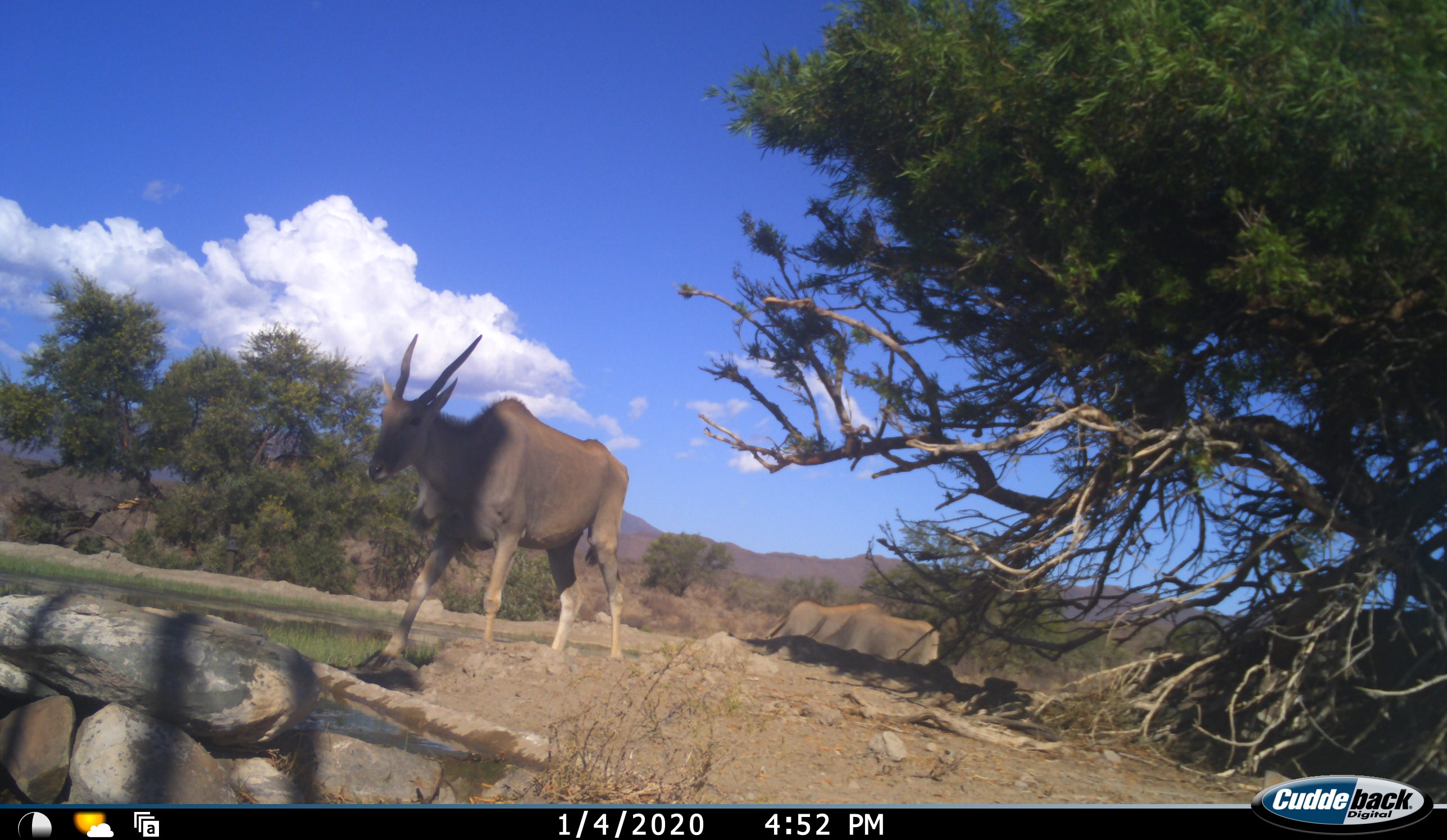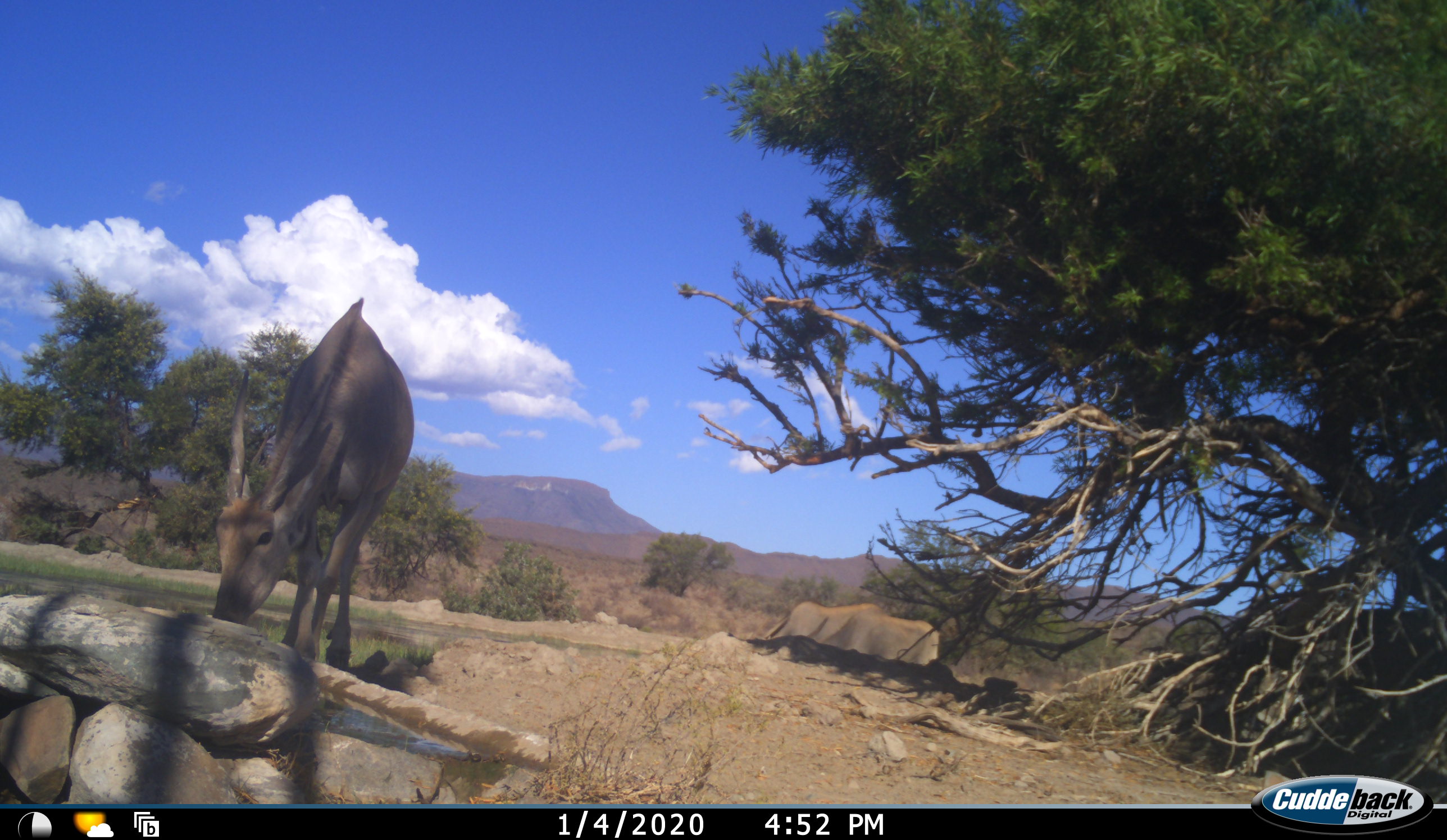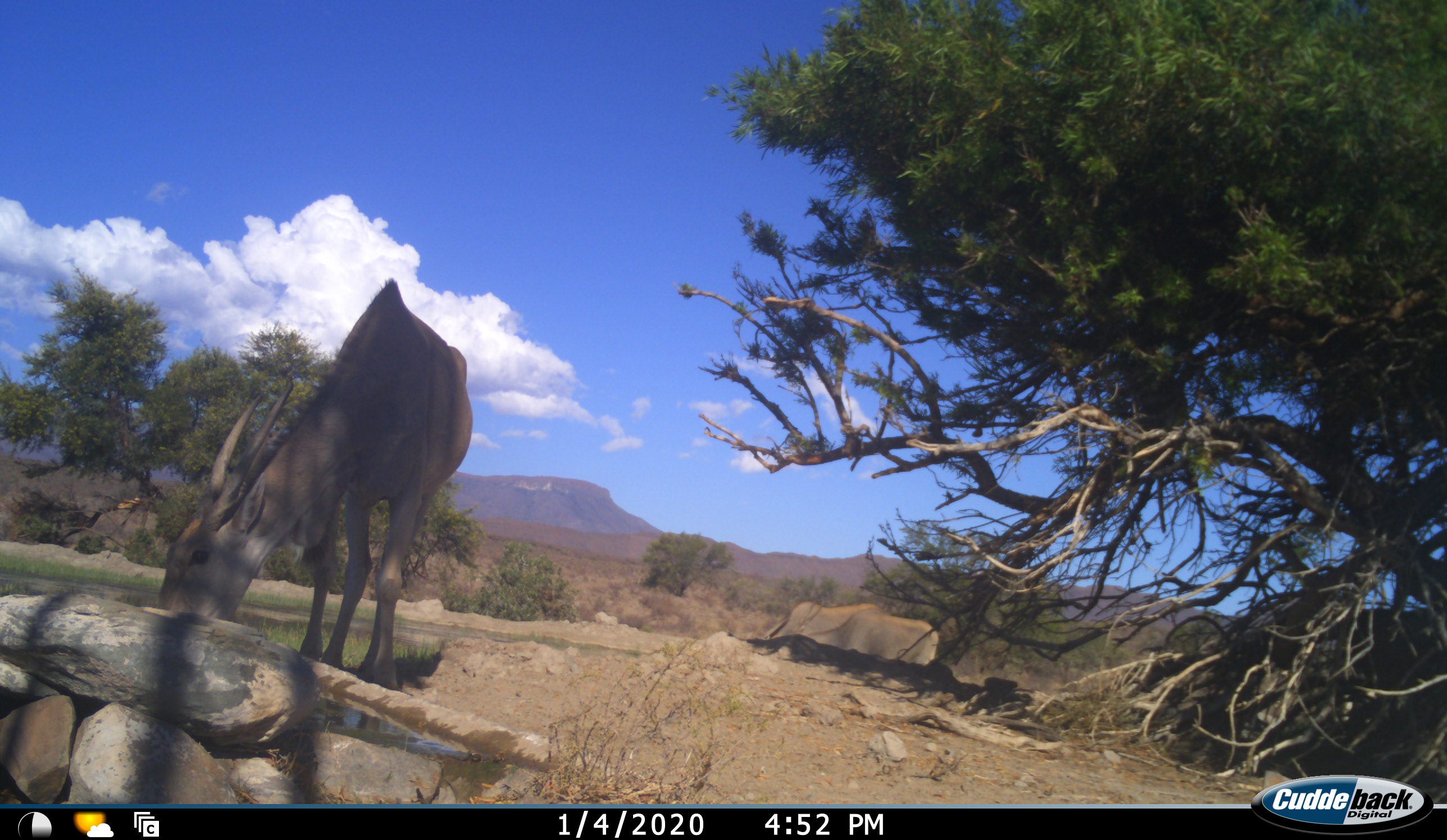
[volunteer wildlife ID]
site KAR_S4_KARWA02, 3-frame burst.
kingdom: Animalia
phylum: Chordata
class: Mammalia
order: Artiodactyla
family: Bovidae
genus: Tragelaphus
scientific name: Tragelaphus oryx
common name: eland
Eland (Tragelaphus oryx), count 3. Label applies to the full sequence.